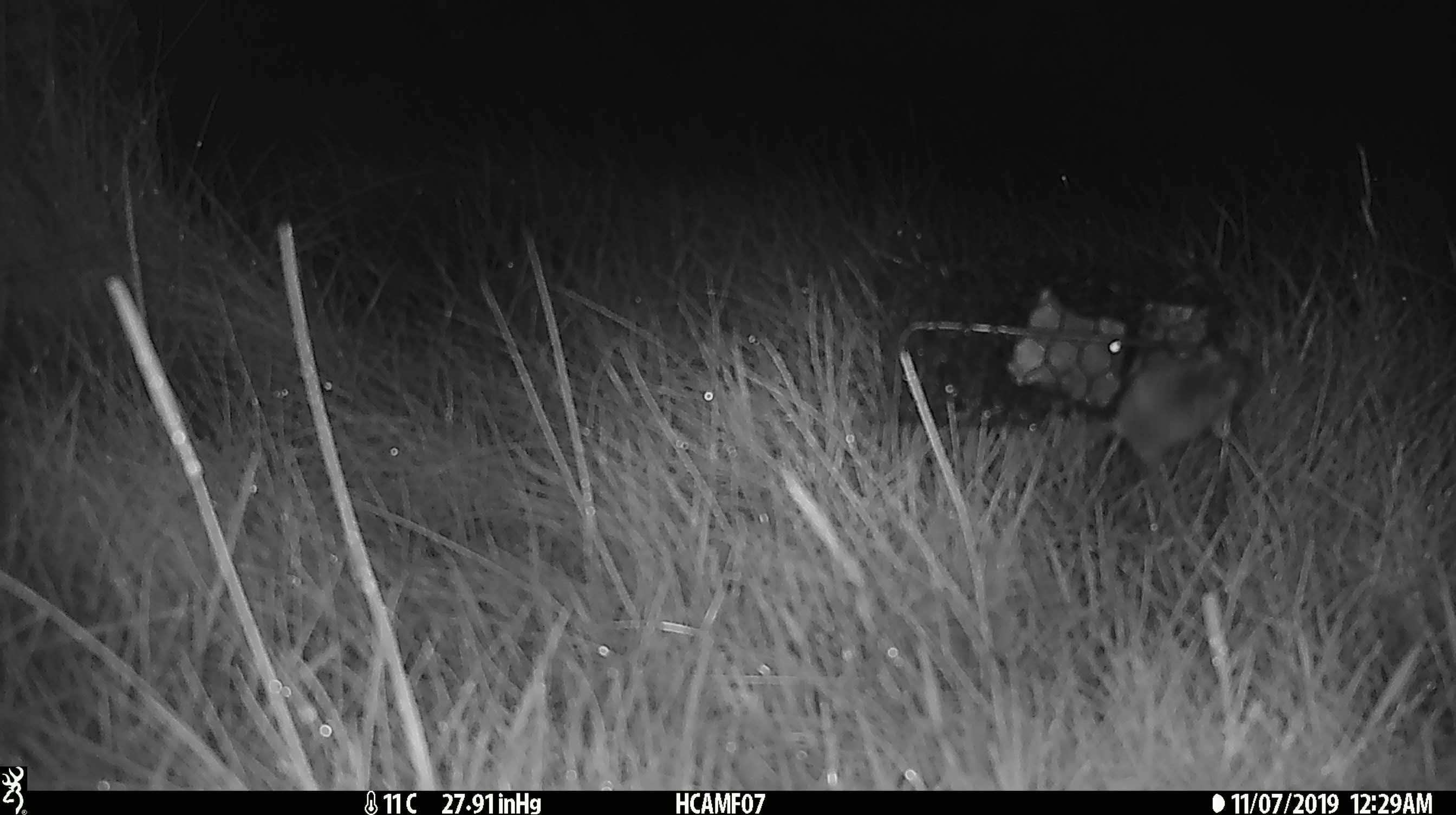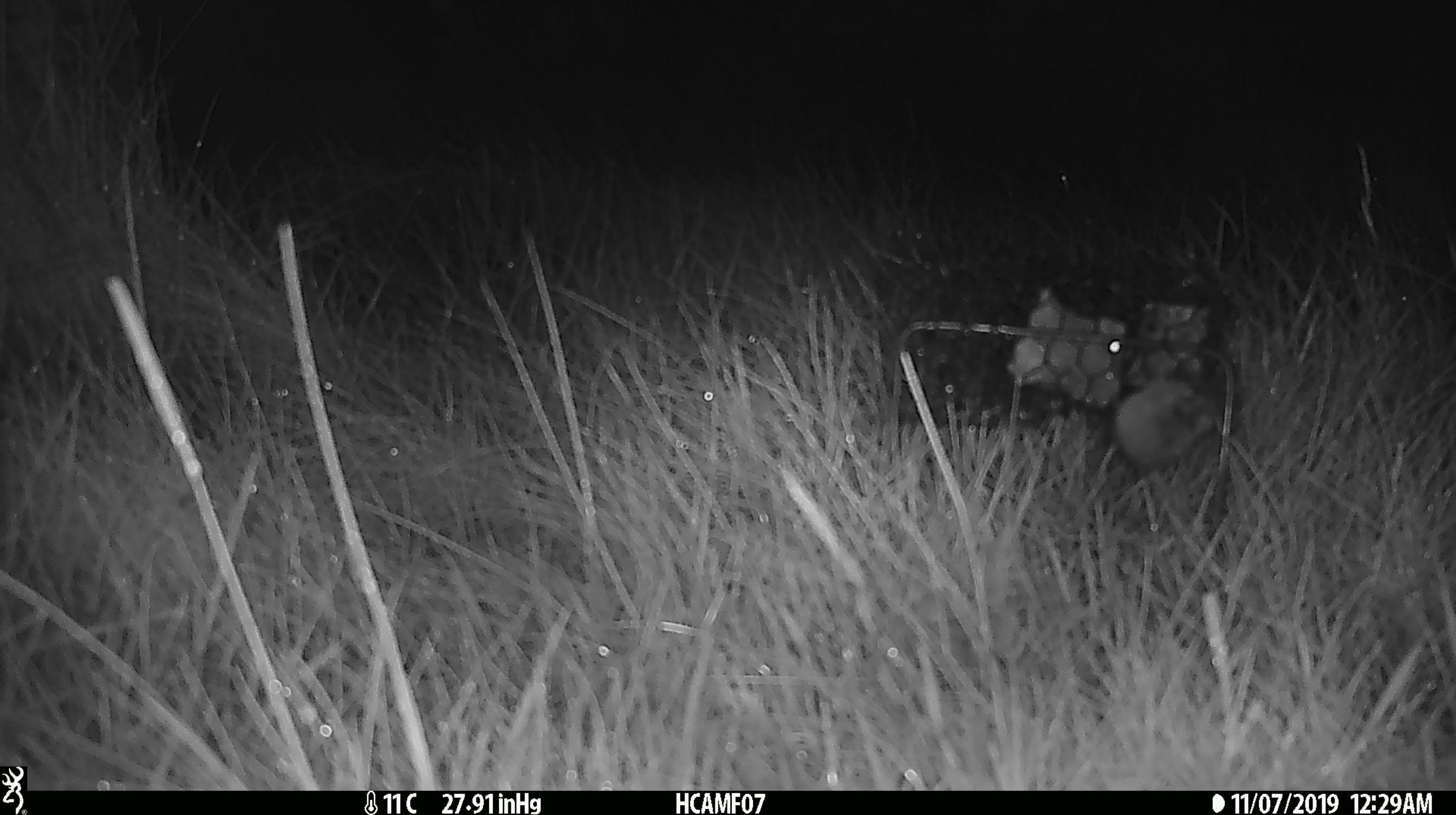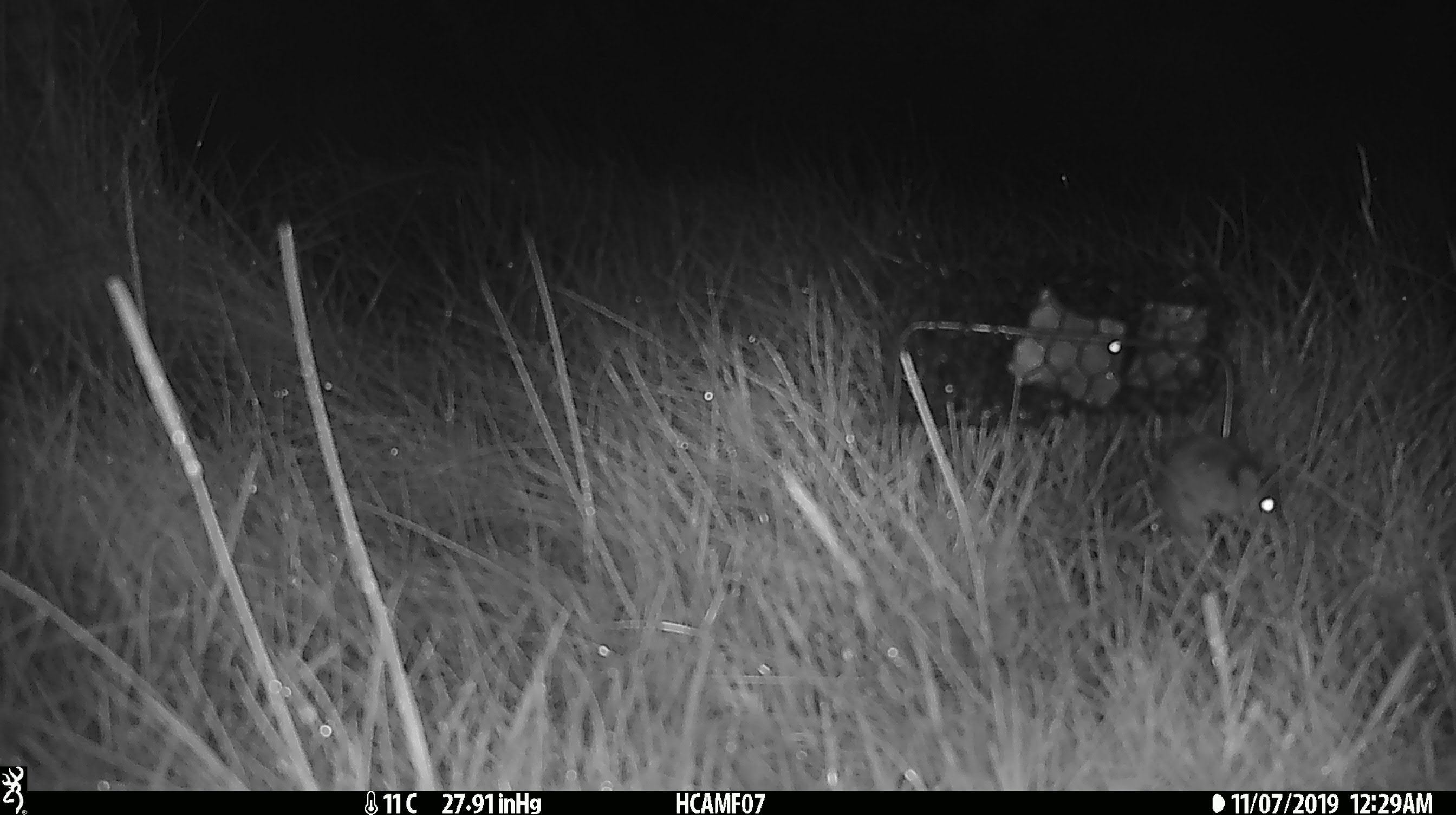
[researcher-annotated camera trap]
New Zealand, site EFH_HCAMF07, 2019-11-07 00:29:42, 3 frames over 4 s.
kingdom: Animalia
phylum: Chordata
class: Mammalia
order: Rodentia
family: Muridae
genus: Mus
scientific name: Mus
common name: mouse